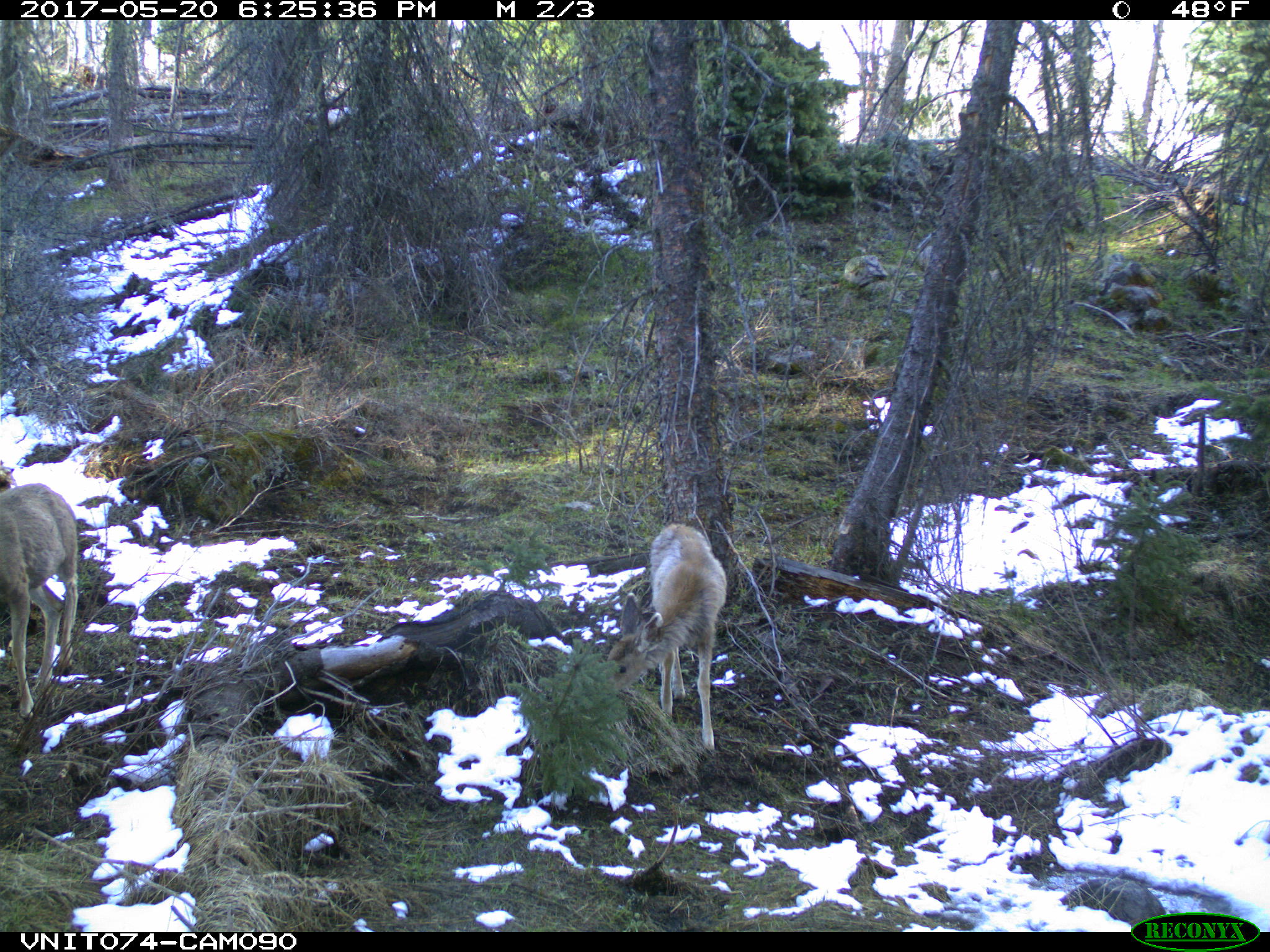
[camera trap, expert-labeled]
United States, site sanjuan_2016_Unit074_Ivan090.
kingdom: Animalia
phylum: Chordata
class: Mammalia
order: Artiodactyla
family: Cervidae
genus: Odocoileus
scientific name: Odocoileus hemionus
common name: mule deer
Odocoileus hemionus (mule deer).